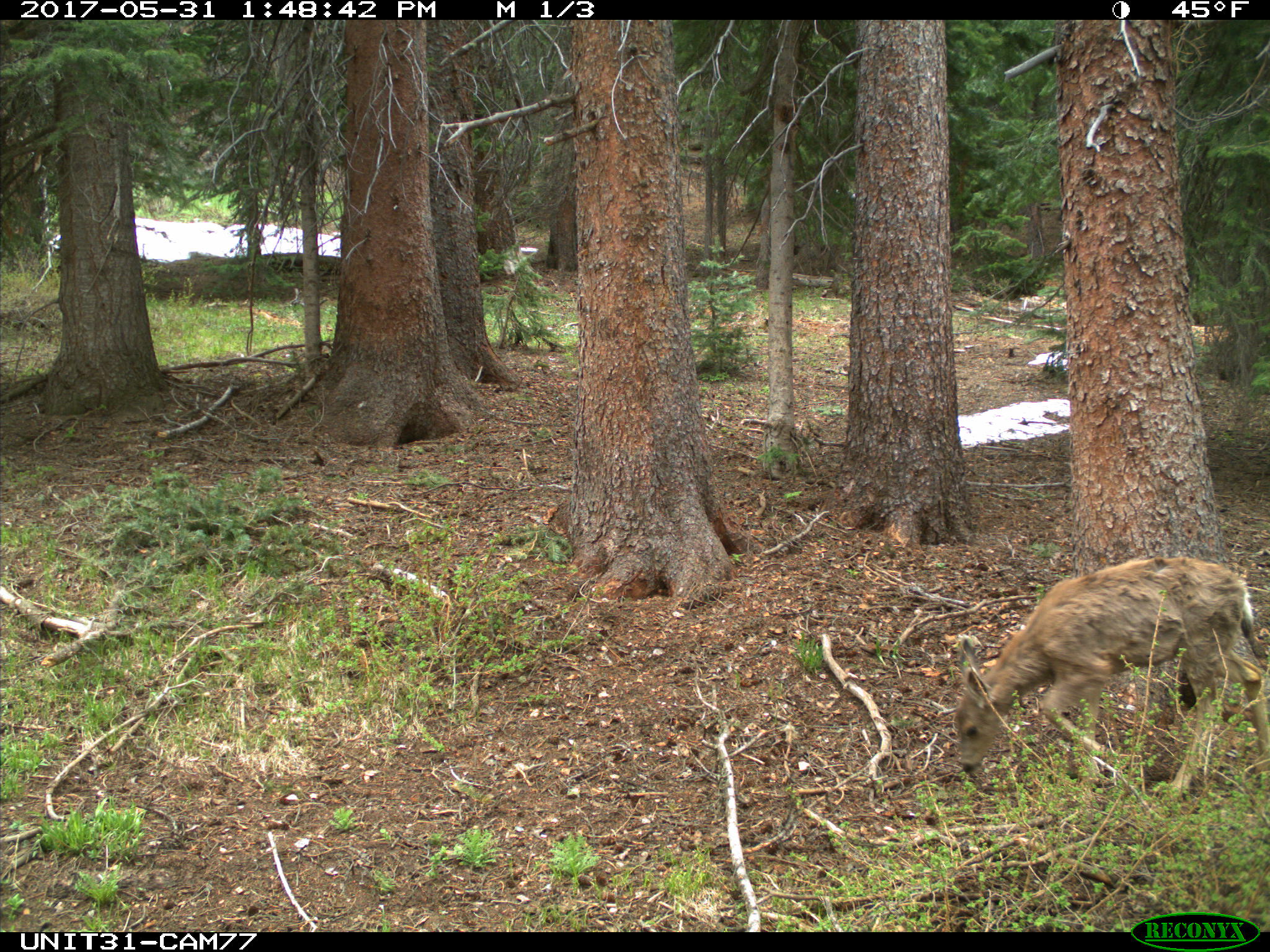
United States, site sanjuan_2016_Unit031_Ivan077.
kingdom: Animalia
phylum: Chordata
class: Mammalia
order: Artiodactyla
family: Cervidae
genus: Odocoileus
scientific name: Odocoileus hemionus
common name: mule deer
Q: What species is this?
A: Odocoileus hemionus (mule deer).